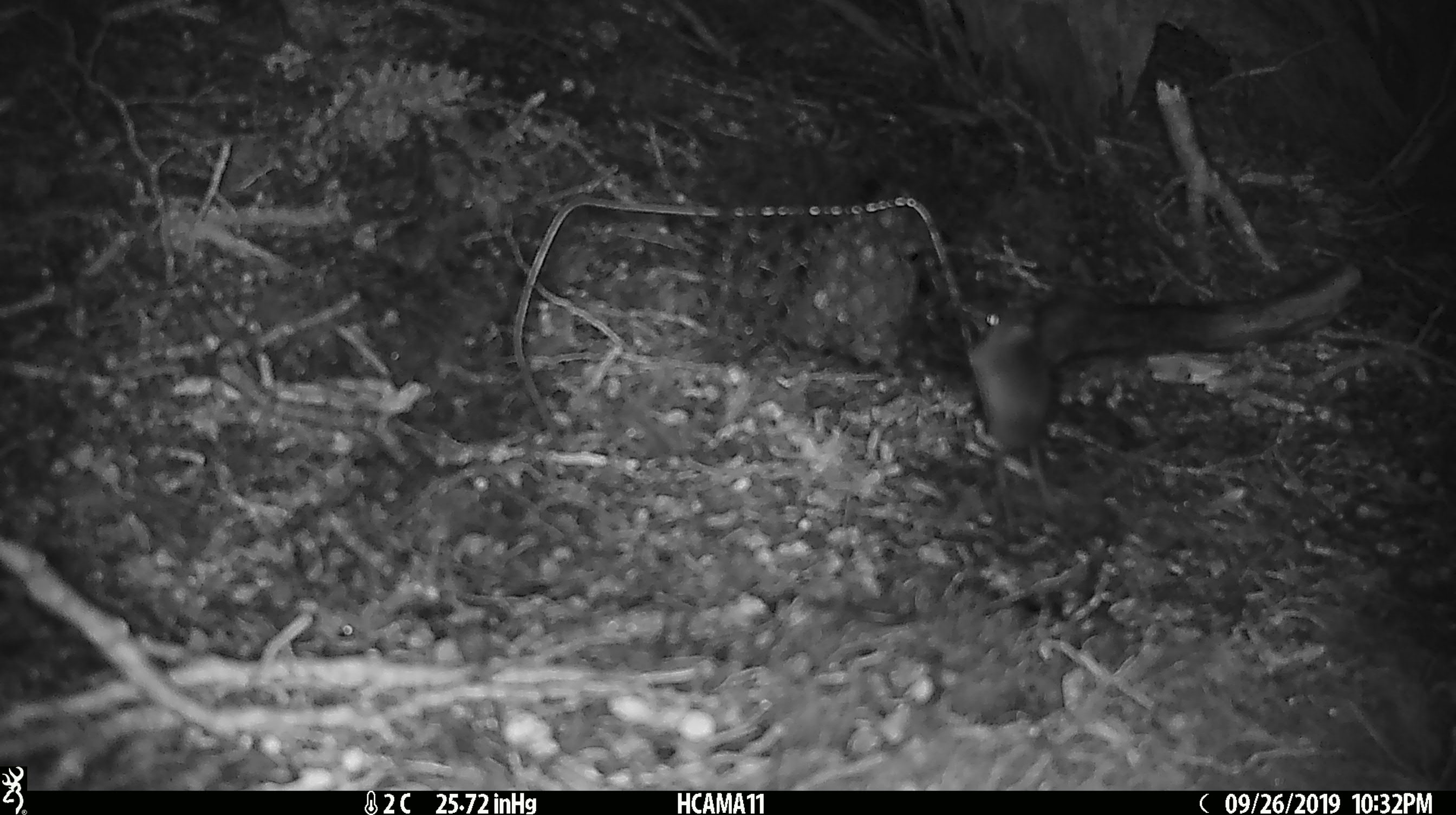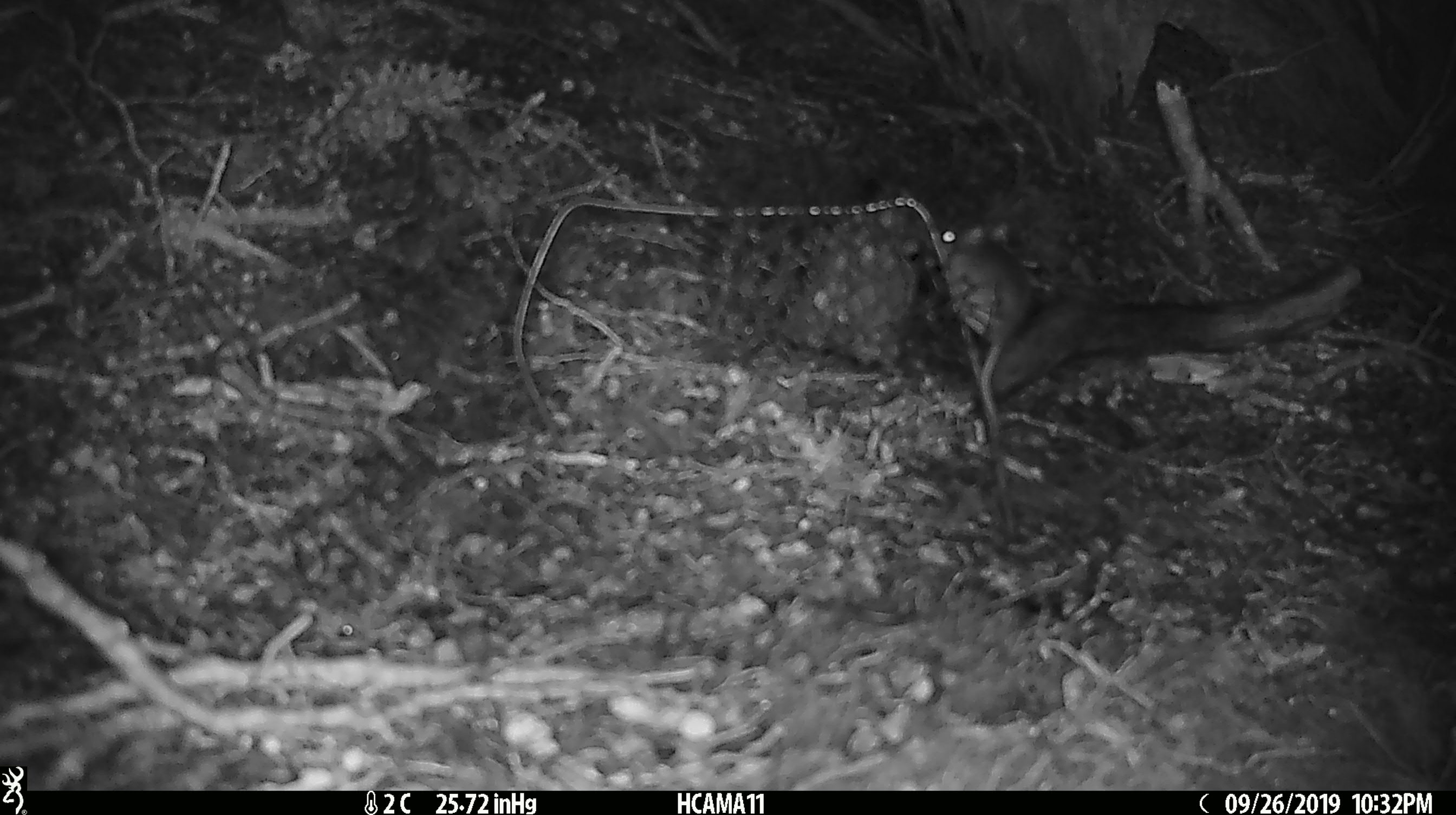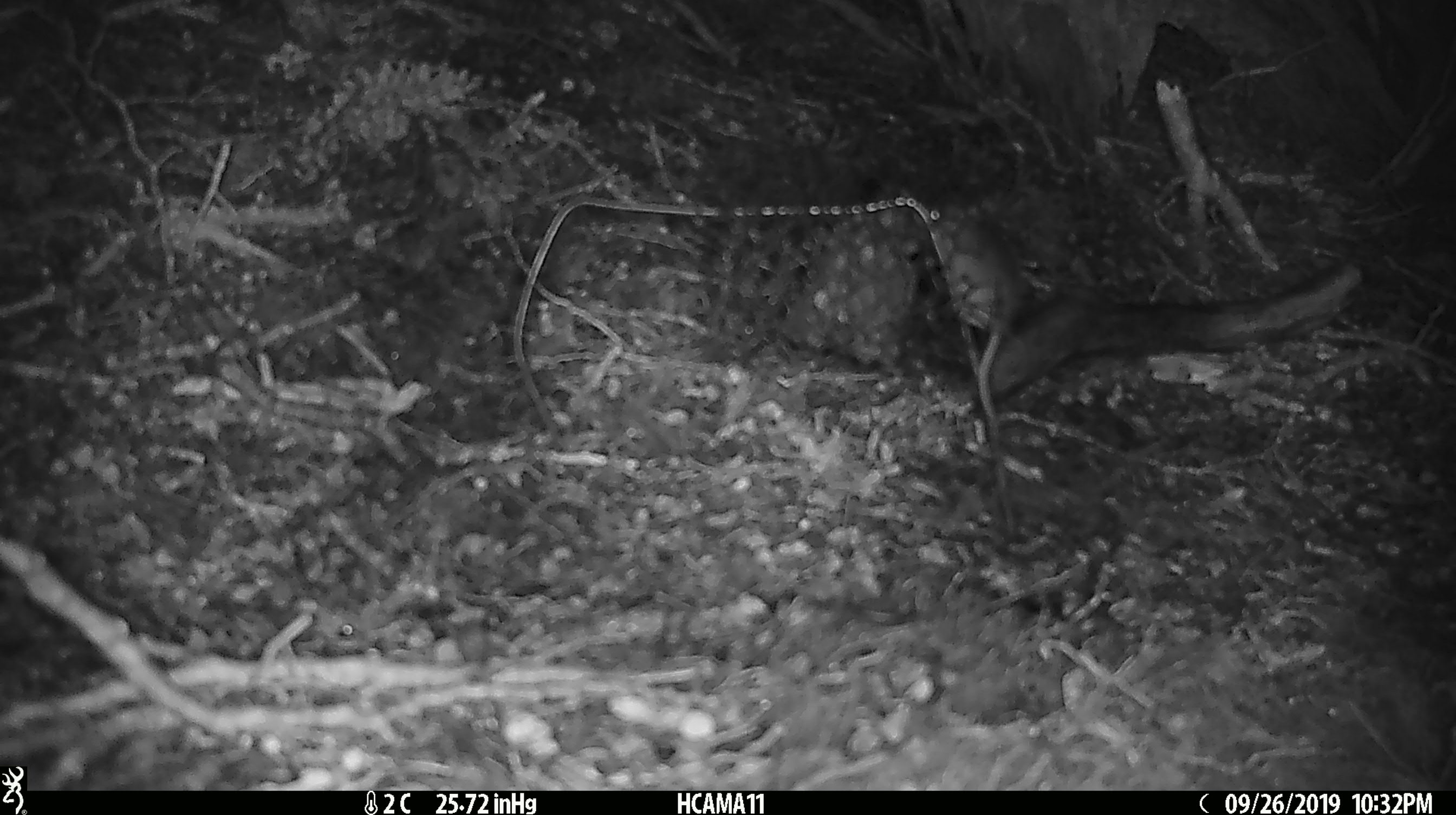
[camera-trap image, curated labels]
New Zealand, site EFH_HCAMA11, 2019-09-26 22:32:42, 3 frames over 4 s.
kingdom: Animalia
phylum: Chordata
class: Mammalia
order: Rodentia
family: Muridae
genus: Mus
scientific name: Mus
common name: mouse